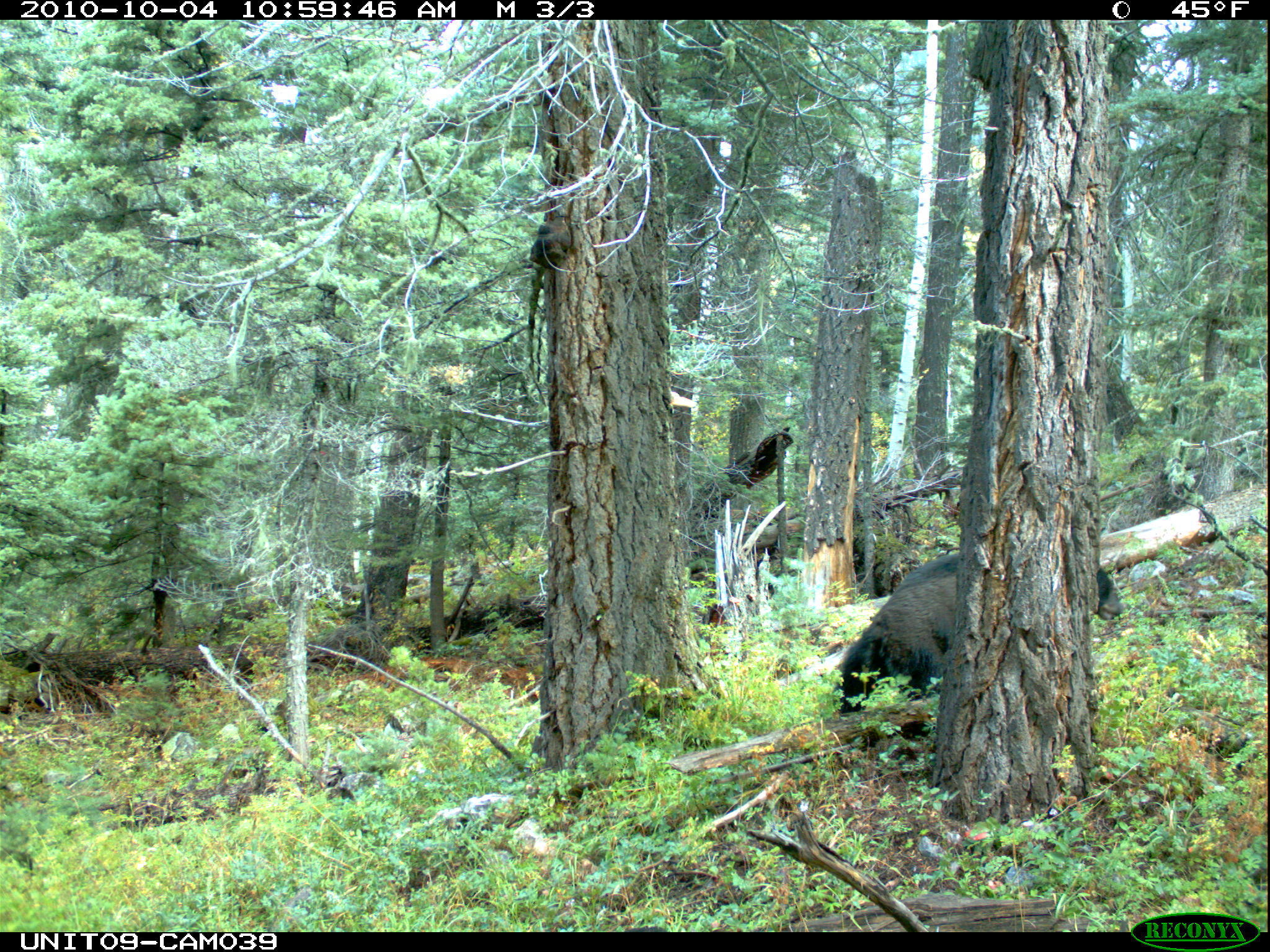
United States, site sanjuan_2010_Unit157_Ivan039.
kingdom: Animalia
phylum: Chordata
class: Mammalia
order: Carnivora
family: Ursidae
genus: Ursus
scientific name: Ursus americanus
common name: american black bear